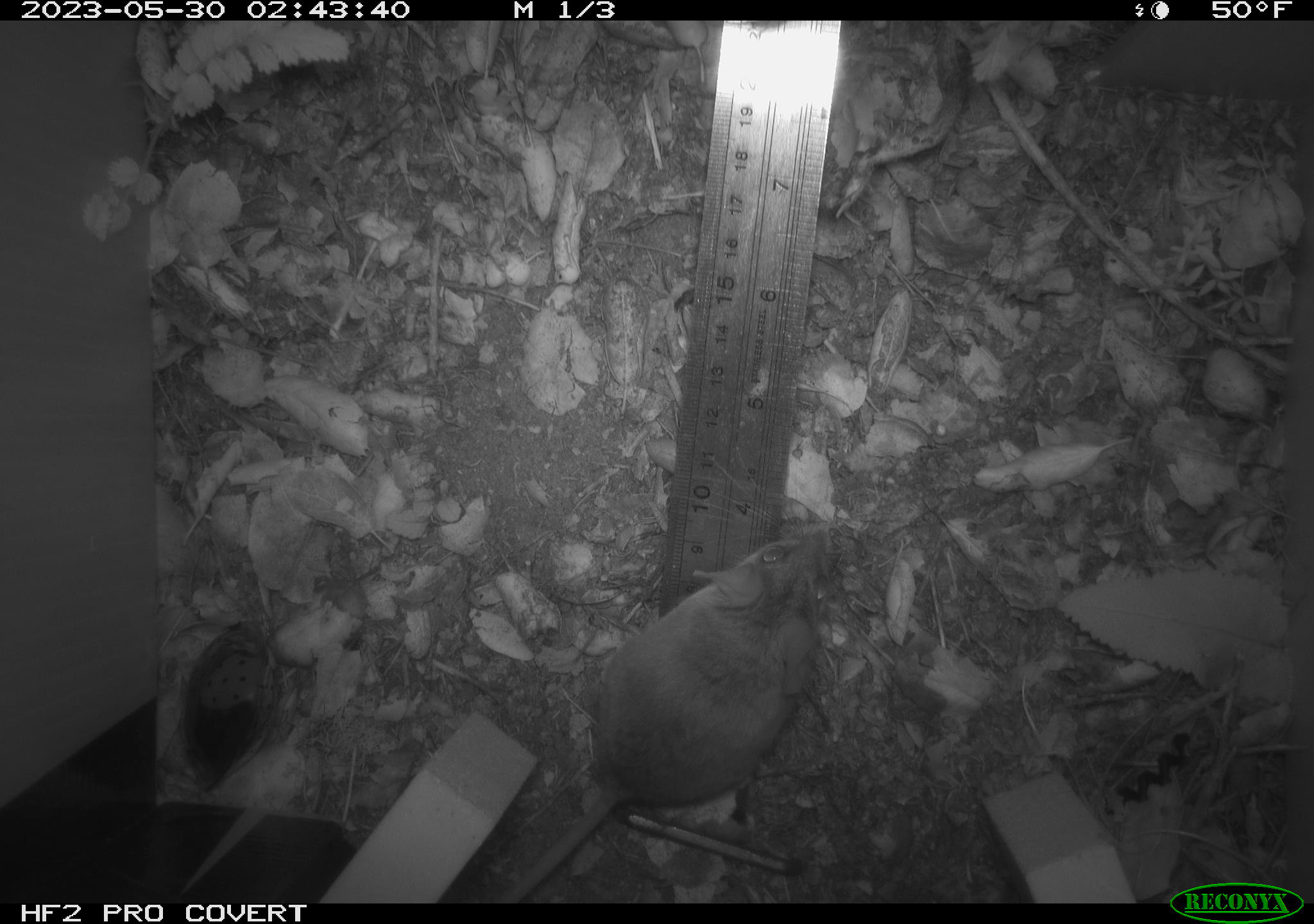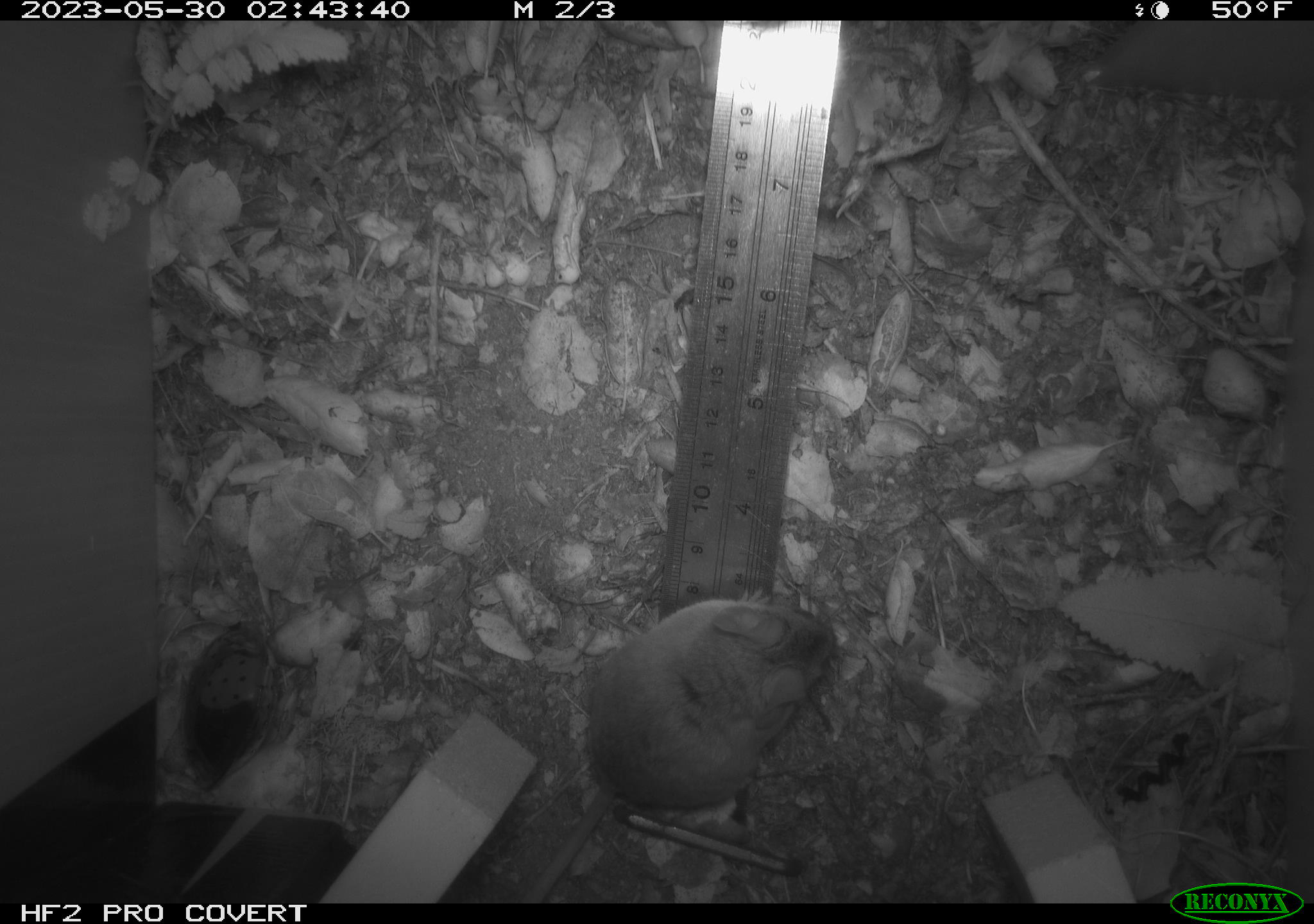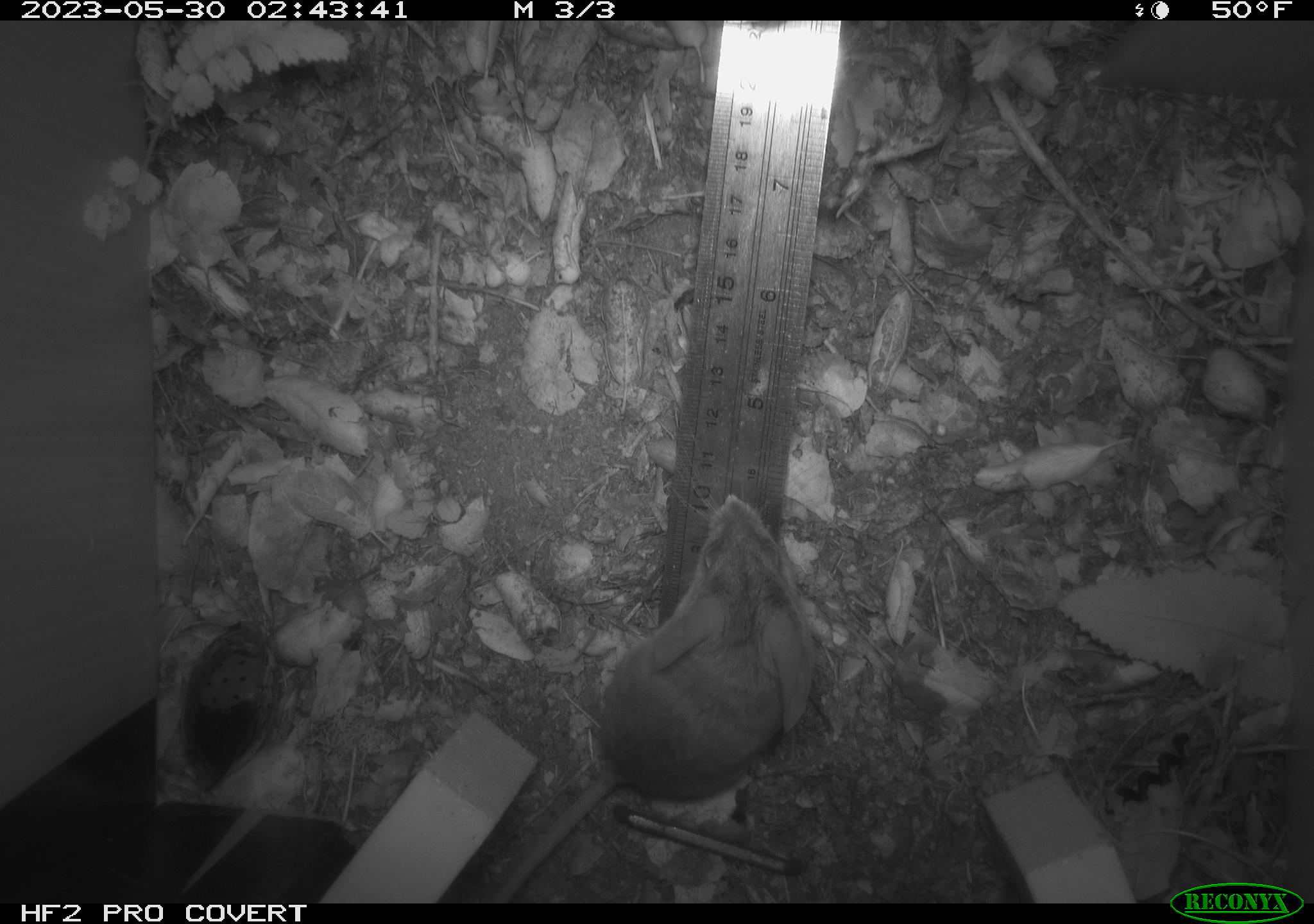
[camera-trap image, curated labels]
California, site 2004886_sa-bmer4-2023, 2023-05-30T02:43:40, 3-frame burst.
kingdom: Animalia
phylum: Chordata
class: Mammalia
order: Rodentia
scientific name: Rodentia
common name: mouse species